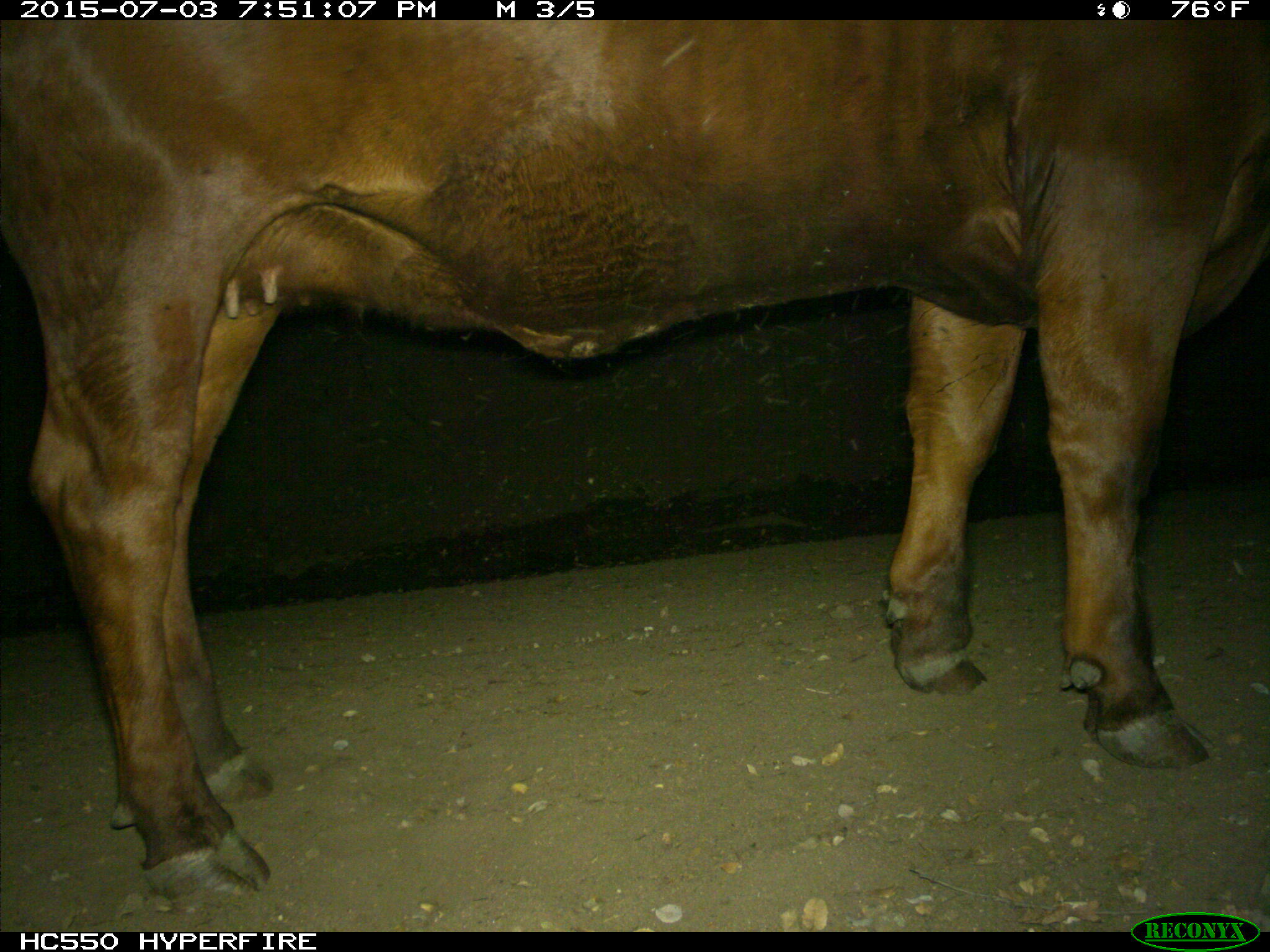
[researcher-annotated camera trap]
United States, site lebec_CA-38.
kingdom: Animalia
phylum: Chordata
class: Mammalia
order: Artiodactyla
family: Bovidae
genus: Bos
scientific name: Bos taurus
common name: domestic cow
Bos taurus (domestic cow).